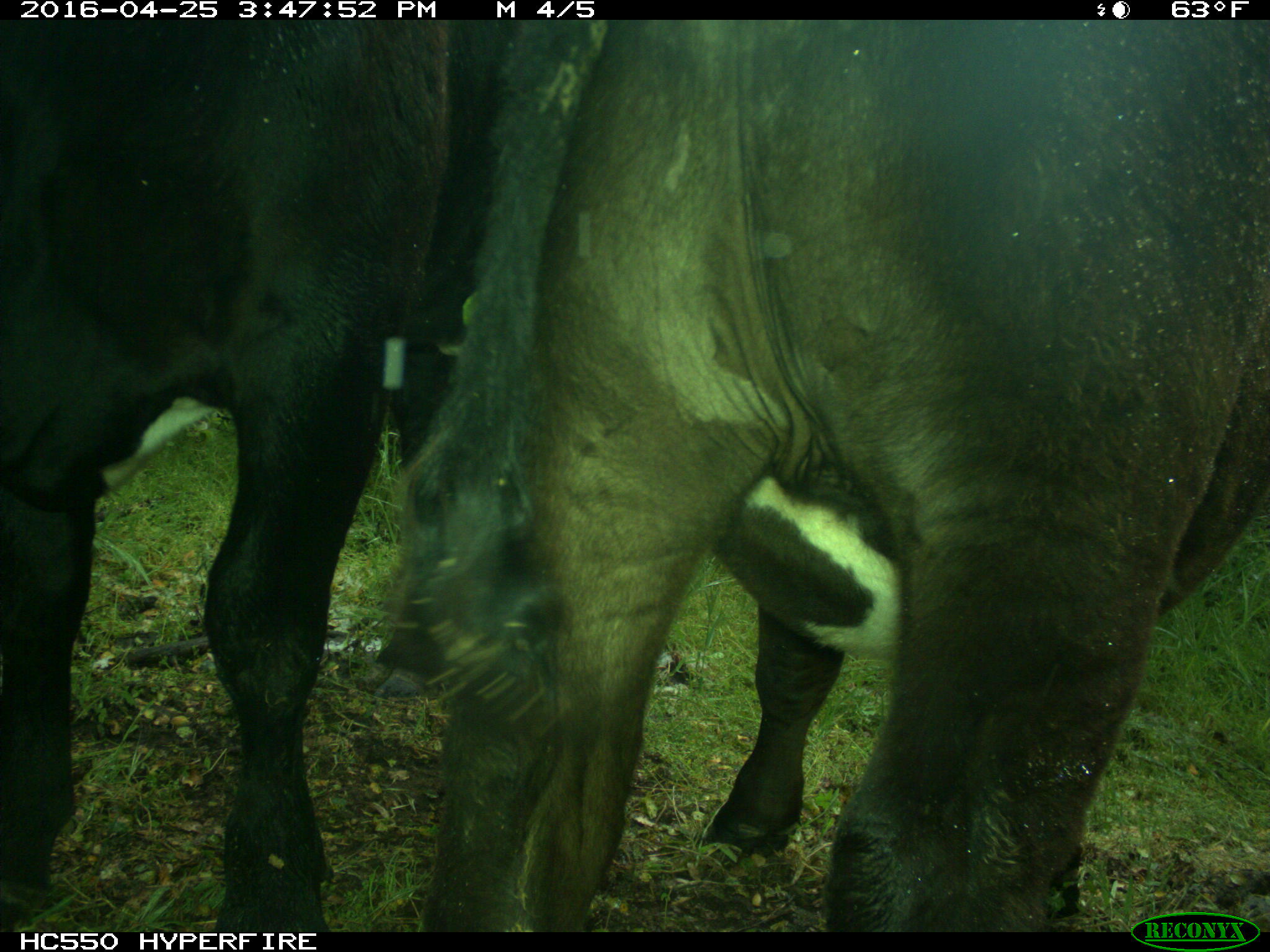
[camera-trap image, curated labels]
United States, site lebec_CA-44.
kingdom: Animalia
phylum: Chordata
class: Mammalia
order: Artiodactyla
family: Bovidae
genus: Bos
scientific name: Bos taurus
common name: domestic cow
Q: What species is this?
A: Bos taurus (domestic cow).